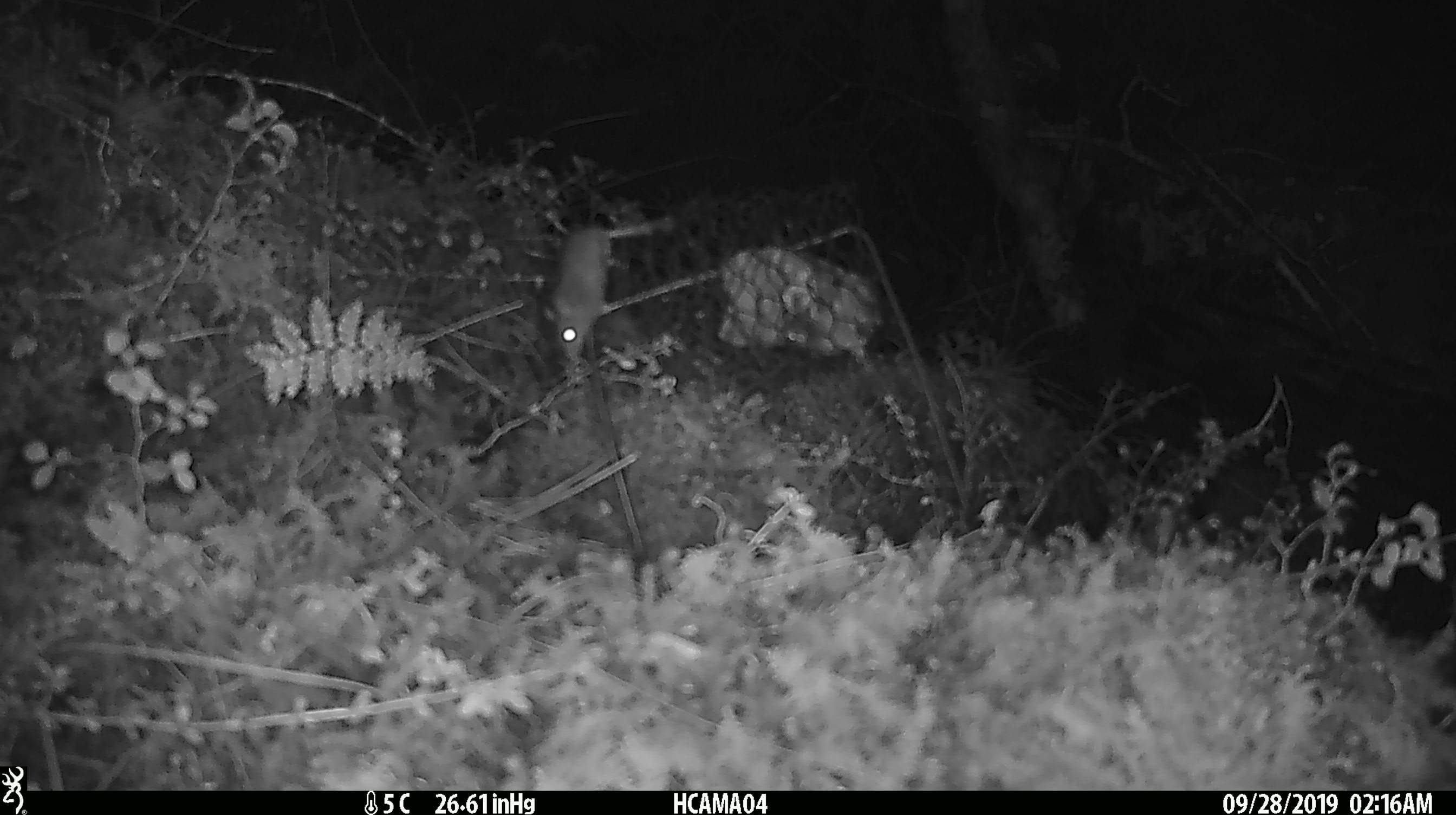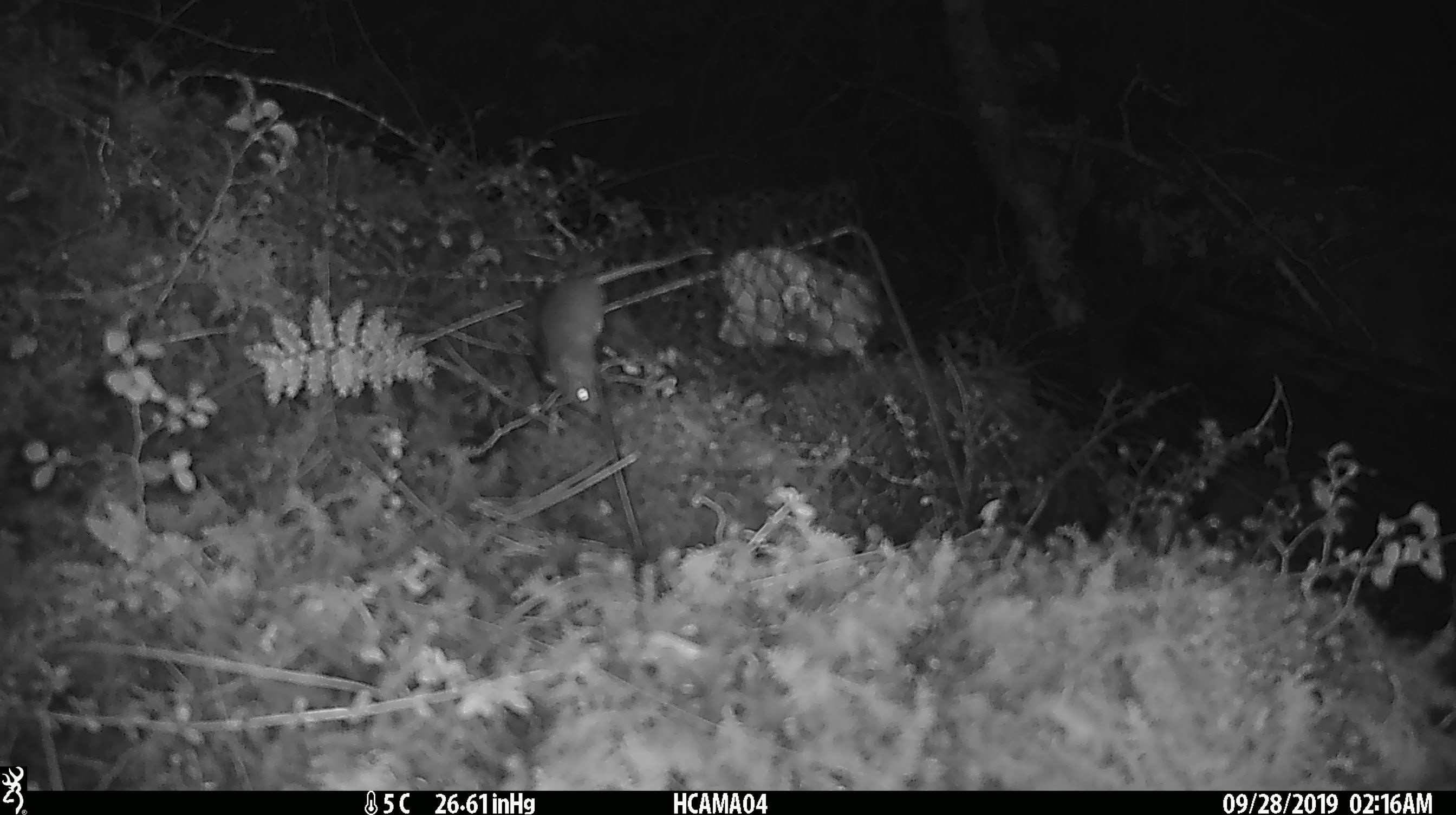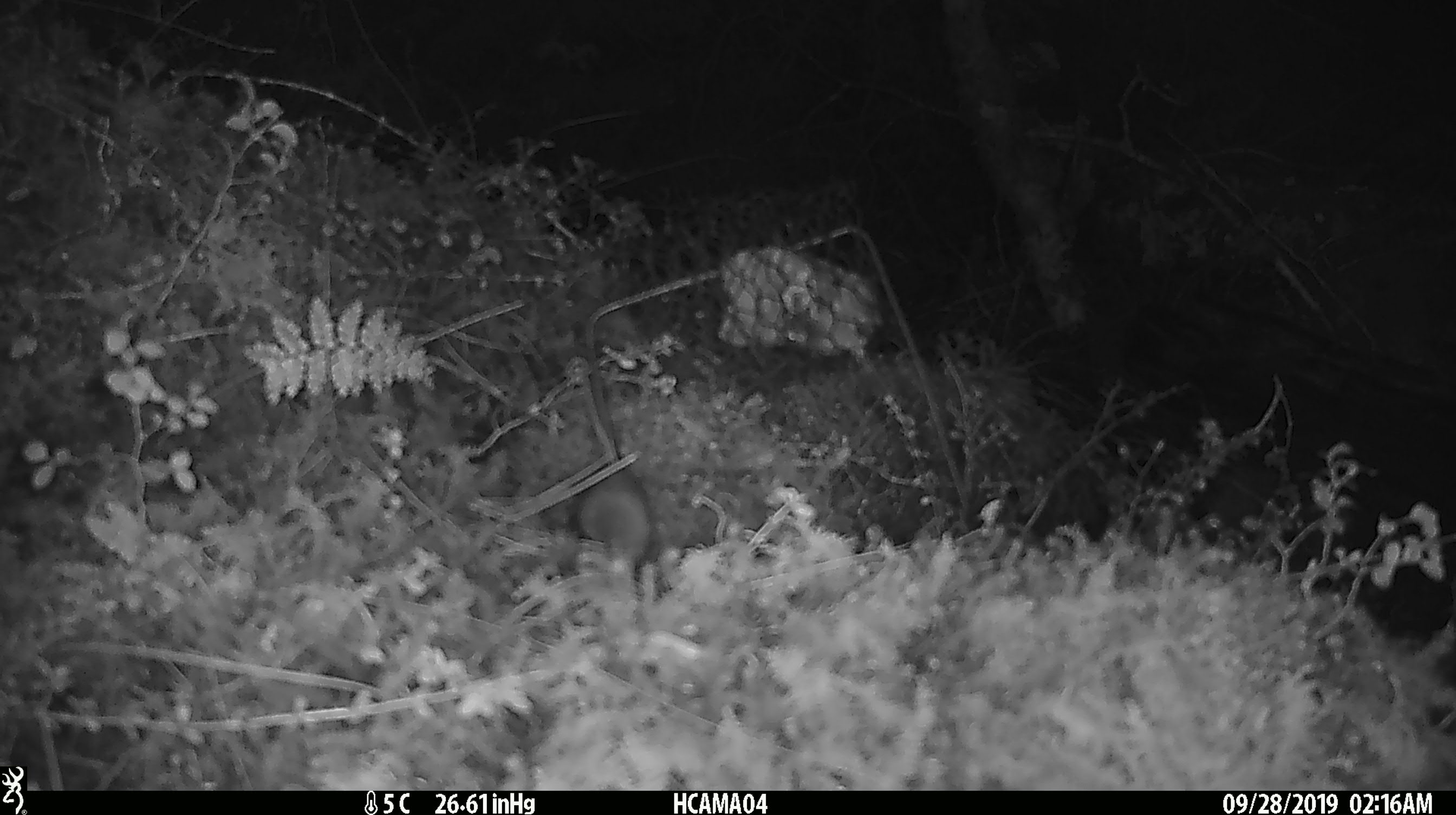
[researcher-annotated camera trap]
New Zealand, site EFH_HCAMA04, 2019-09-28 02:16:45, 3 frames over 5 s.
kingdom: Animalia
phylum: Chordata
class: Mammalia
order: Rodentia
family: Muridae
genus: Mus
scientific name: Mus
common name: mouse